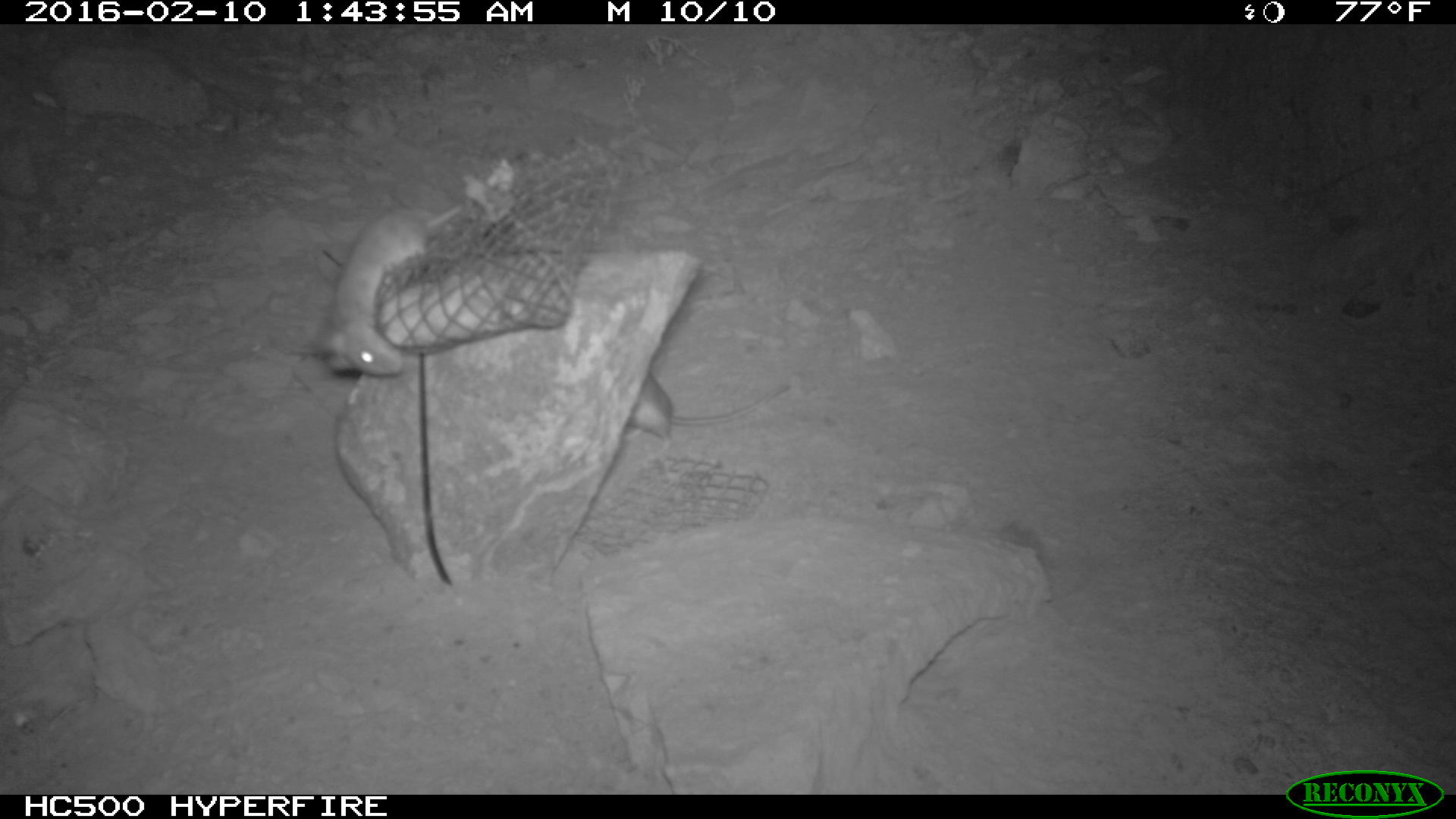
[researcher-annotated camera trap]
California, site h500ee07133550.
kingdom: Animalia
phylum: Chordata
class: Mammalia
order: Rodentia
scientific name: Rodentia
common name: rodent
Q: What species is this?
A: Rodent (Rodentia).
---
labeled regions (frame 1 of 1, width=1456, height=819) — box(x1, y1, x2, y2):
rodent: box(314, 205, 460, 376); box(623, 370, 790, 450)